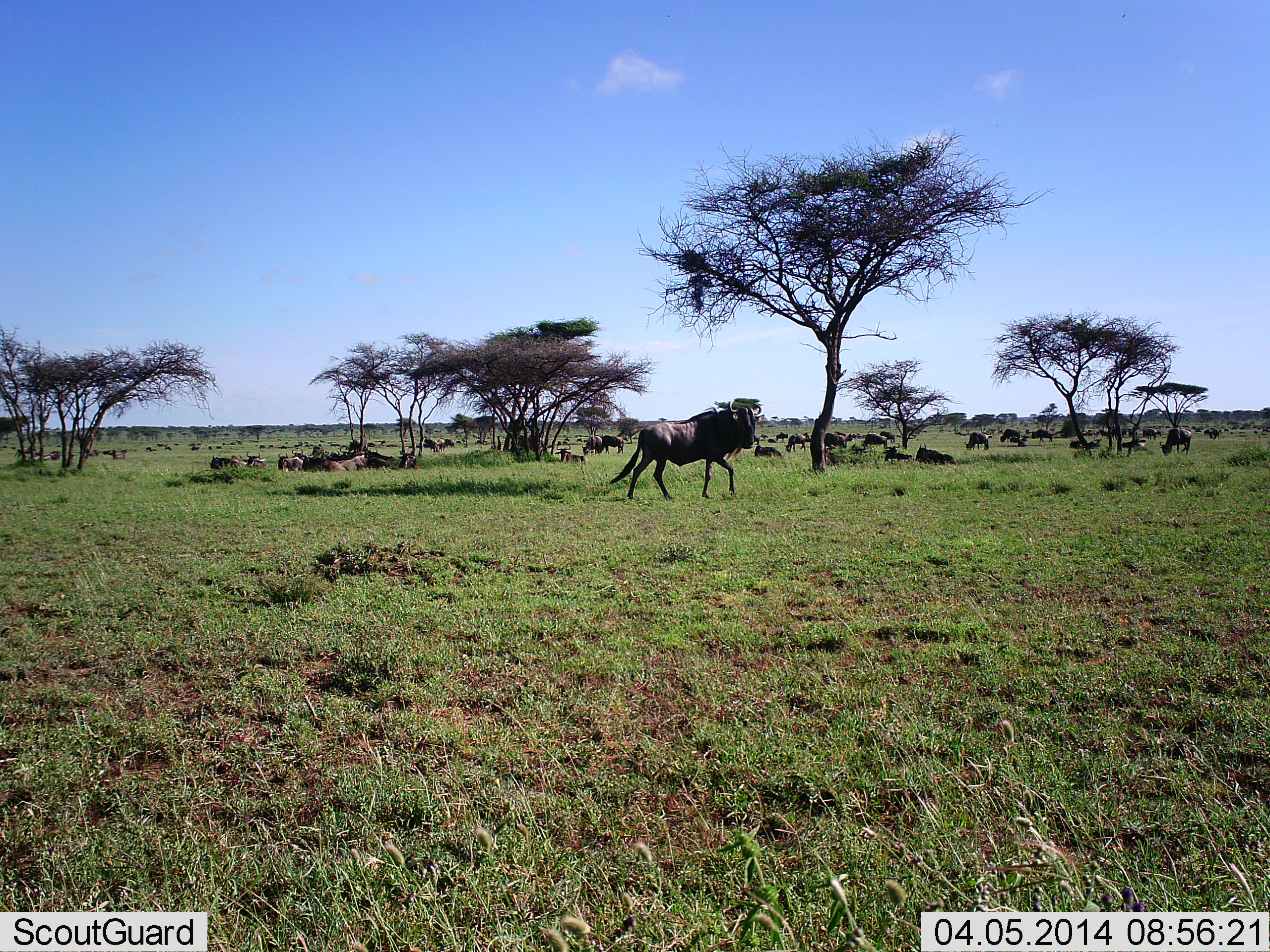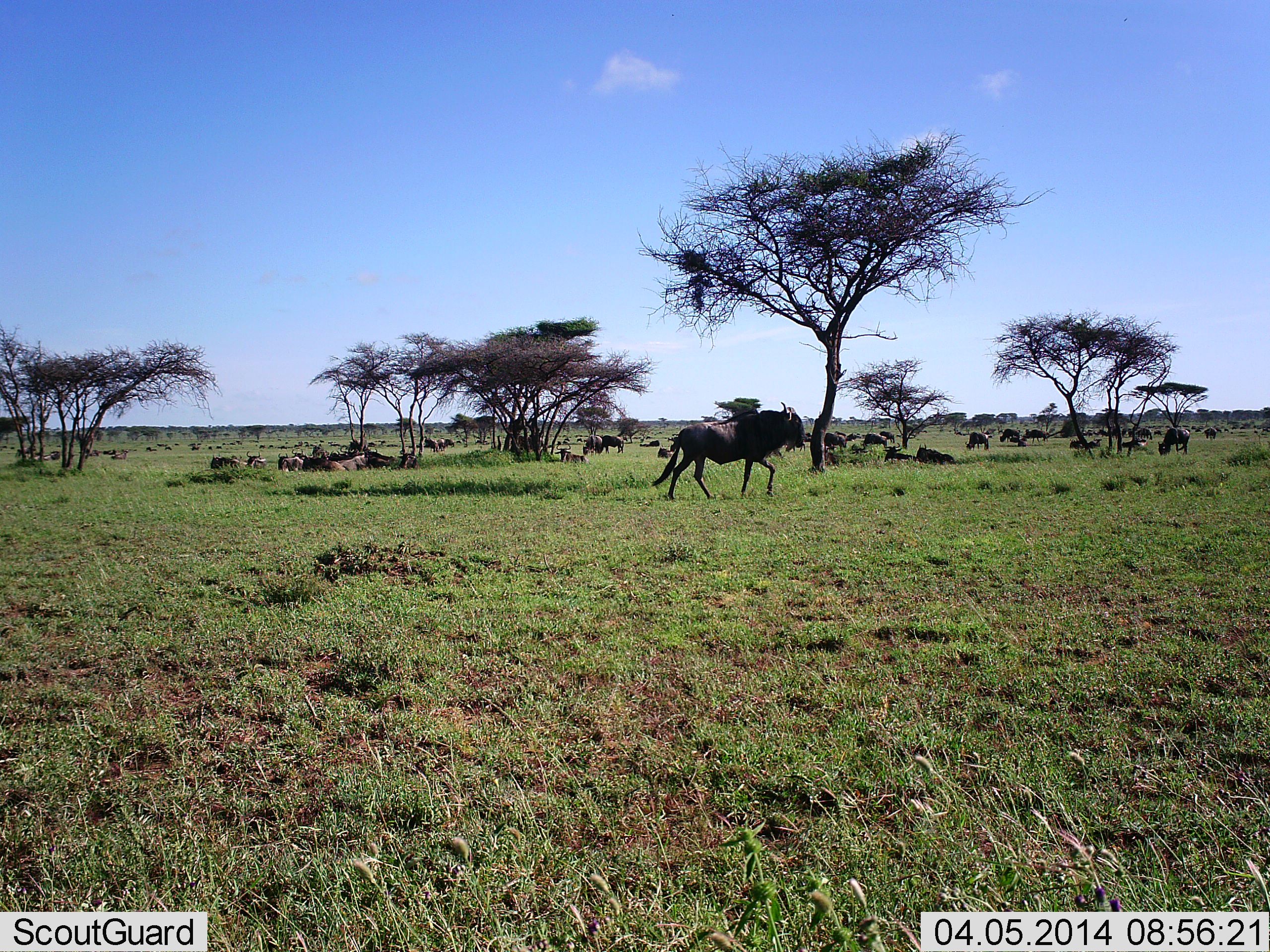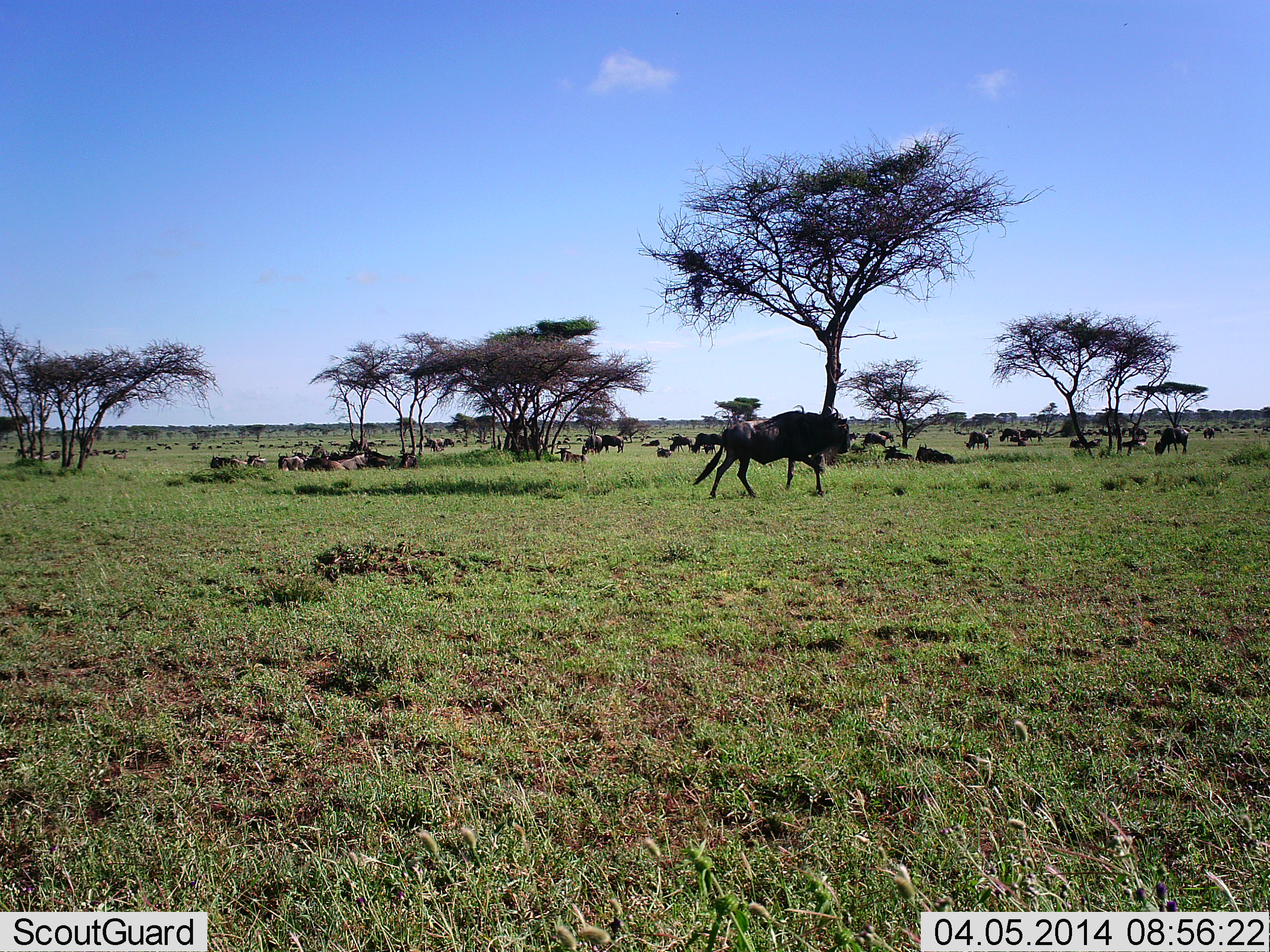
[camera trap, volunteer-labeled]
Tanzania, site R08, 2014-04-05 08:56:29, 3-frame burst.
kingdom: Animalia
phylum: Chordata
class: Mammalia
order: Artiodactyla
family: Bovidae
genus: Connochaetes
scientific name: Connochaetes taurinus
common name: blue wildebeest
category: wildebeest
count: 11-50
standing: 45%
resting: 63%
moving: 78%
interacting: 15%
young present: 0%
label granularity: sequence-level